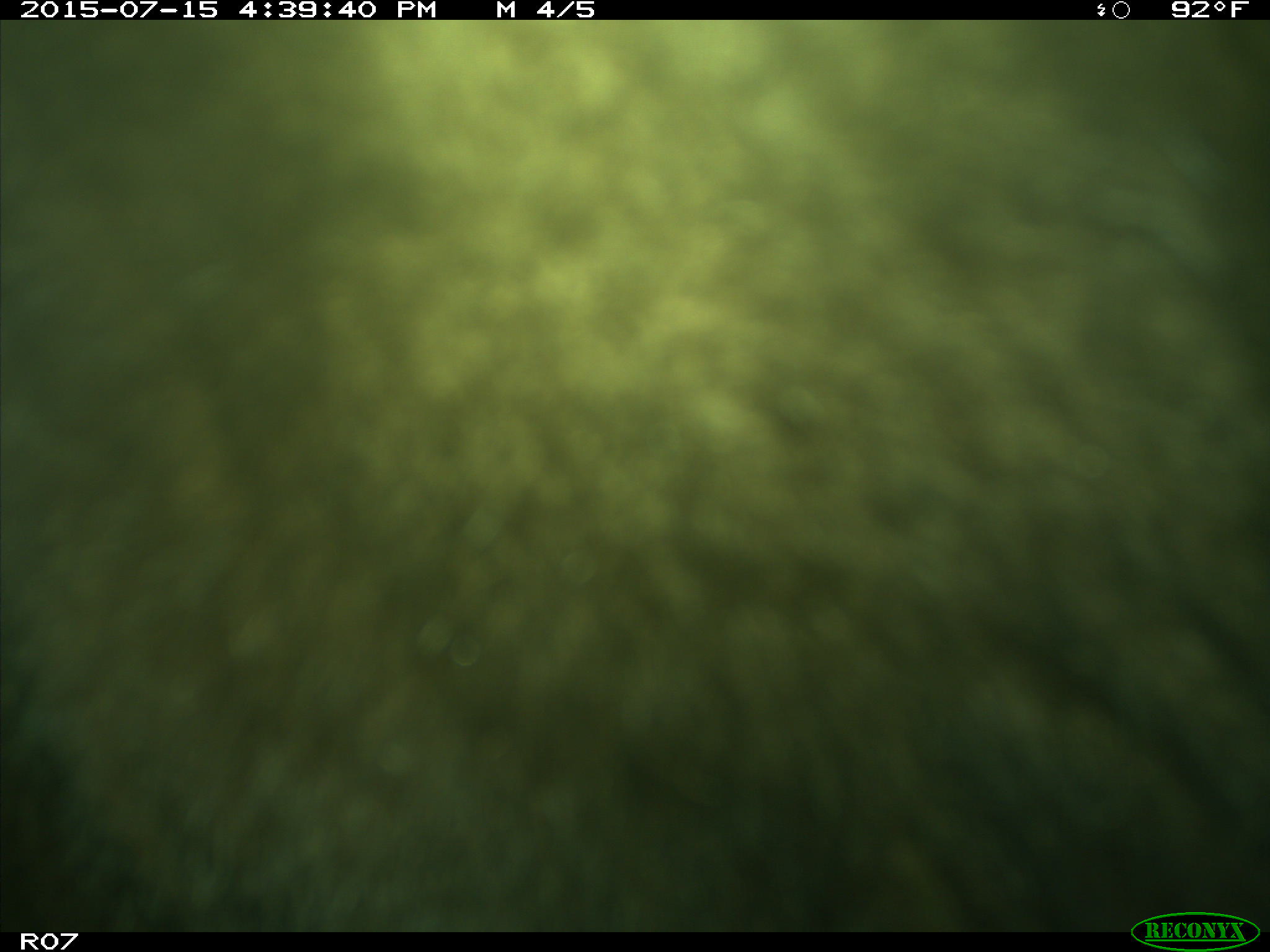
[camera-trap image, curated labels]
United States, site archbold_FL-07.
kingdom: Animalia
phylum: Chordata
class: Mammalia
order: Artiodactyla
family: Bovidae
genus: Bos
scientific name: Bos taurus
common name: domestic cow